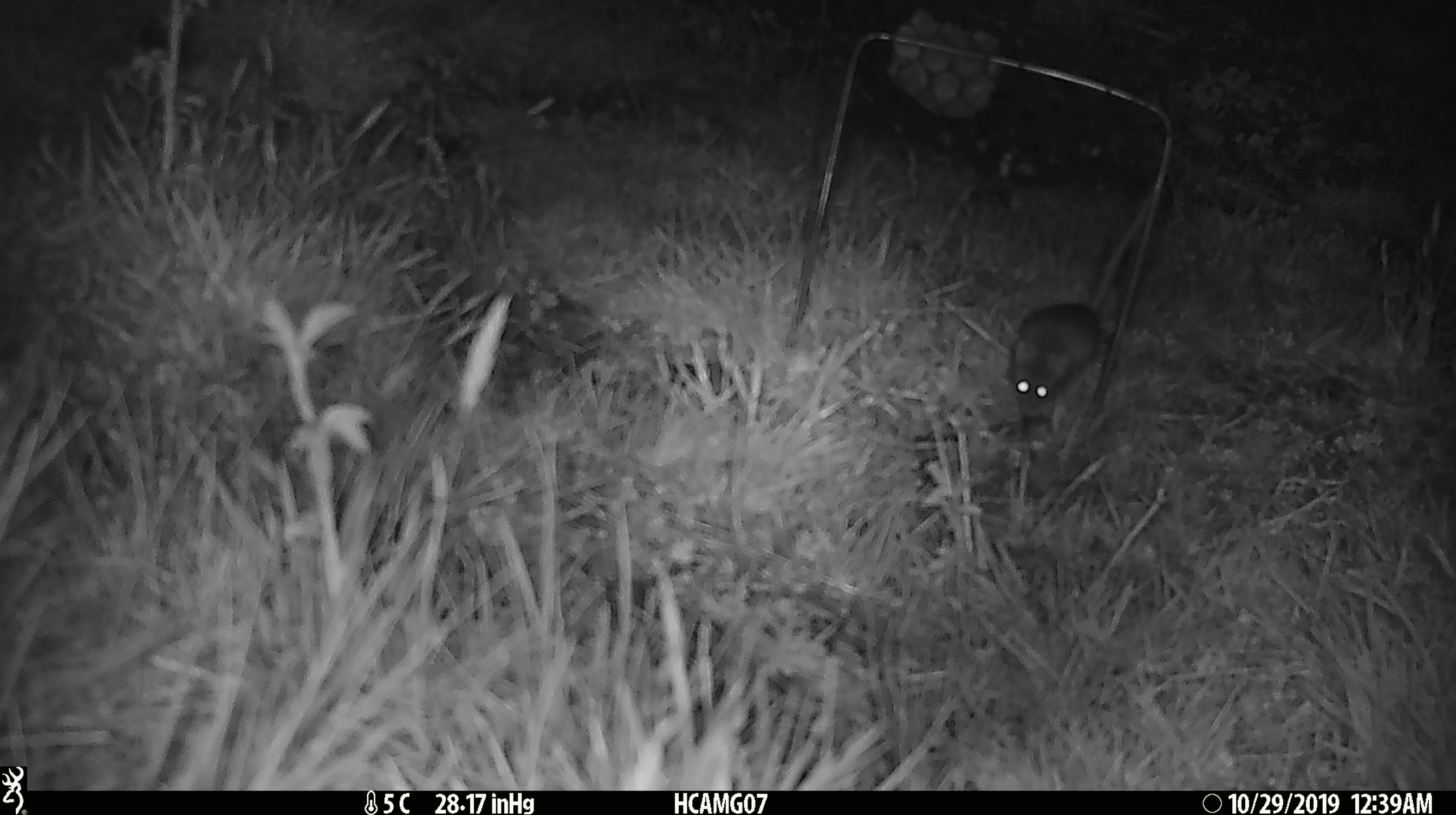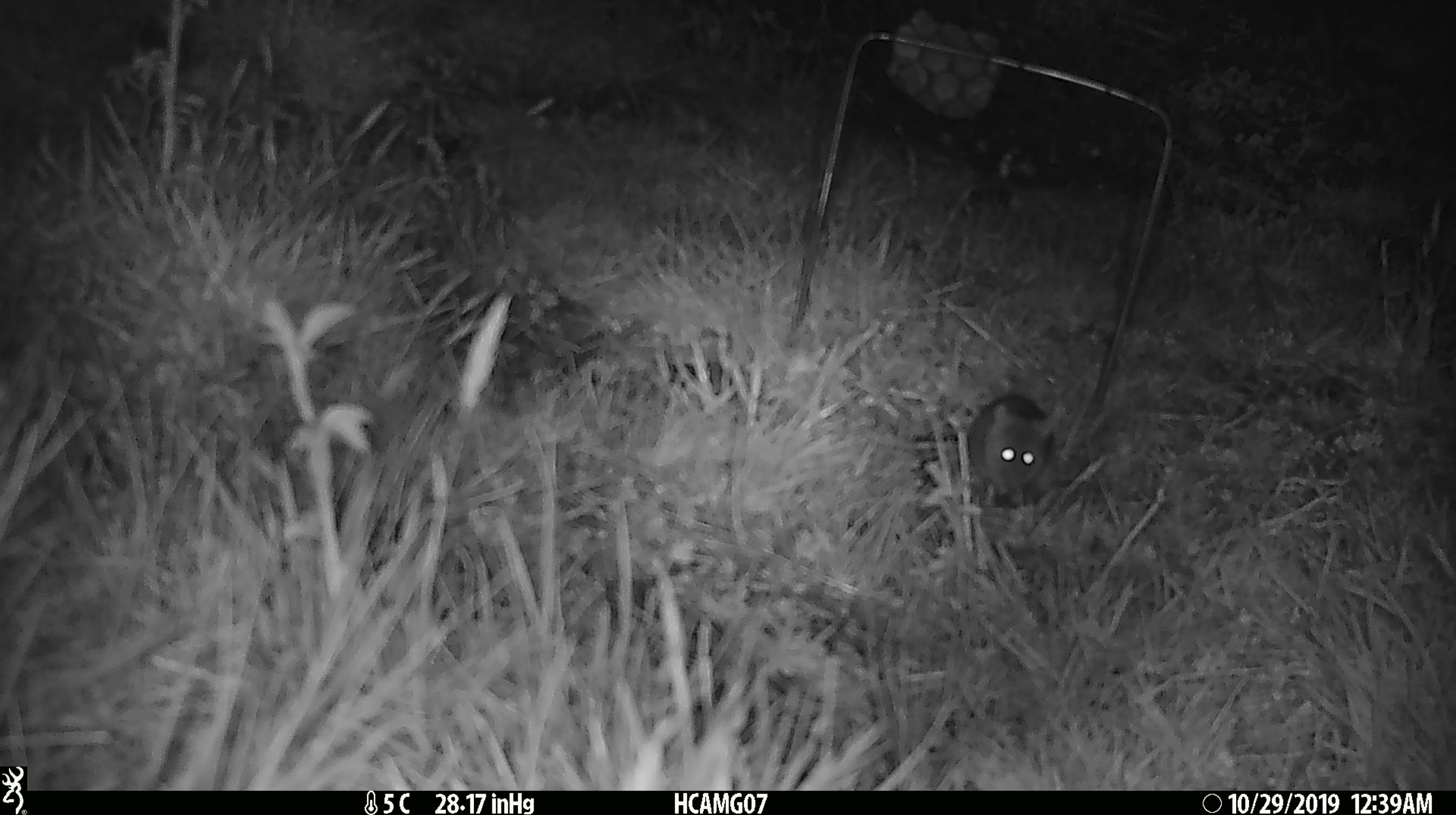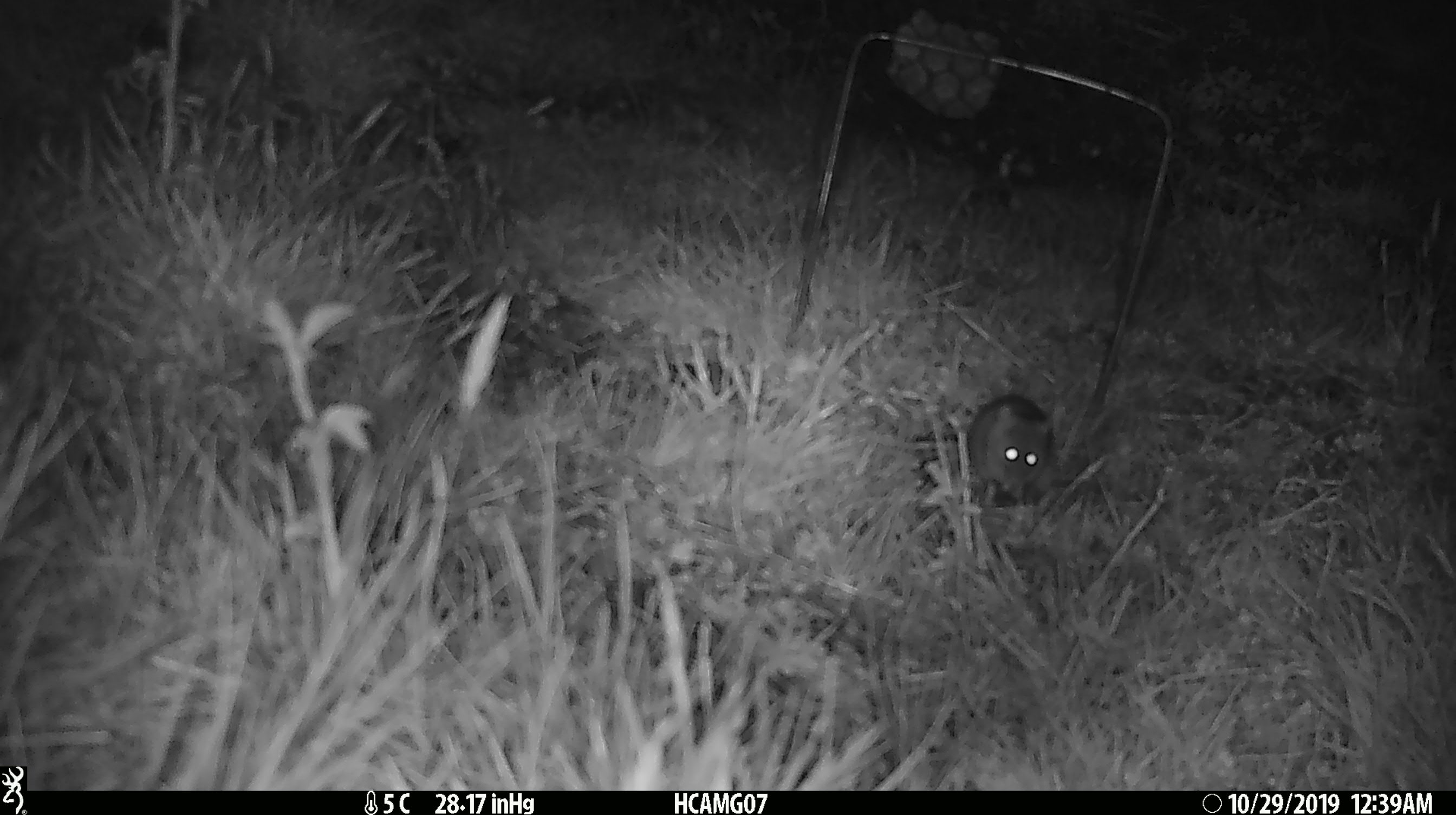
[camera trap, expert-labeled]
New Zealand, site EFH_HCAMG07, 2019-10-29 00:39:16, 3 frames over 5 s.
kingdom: Animalia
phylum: Chordata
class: Mammalia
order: Rodentia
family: Muridae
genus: Mus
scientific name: Mus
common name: mouse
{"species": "mouse (Mus)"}